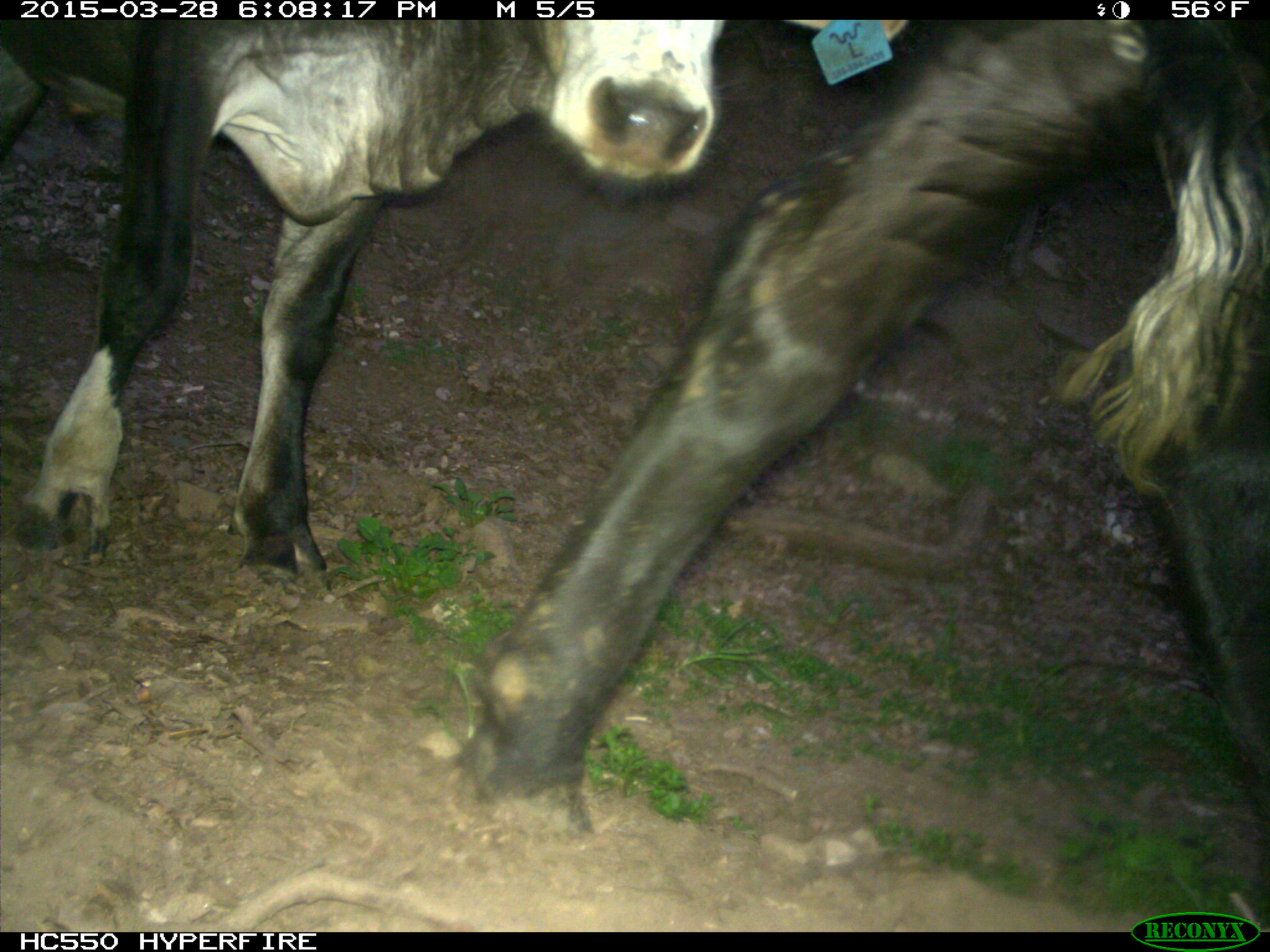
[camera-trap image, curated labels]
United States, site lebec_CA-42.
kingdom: Animalia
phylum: Chordata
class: Mammalia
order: Artiodactyla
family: Bovidae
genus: Bos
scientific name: Bos taurus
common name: domestic cow